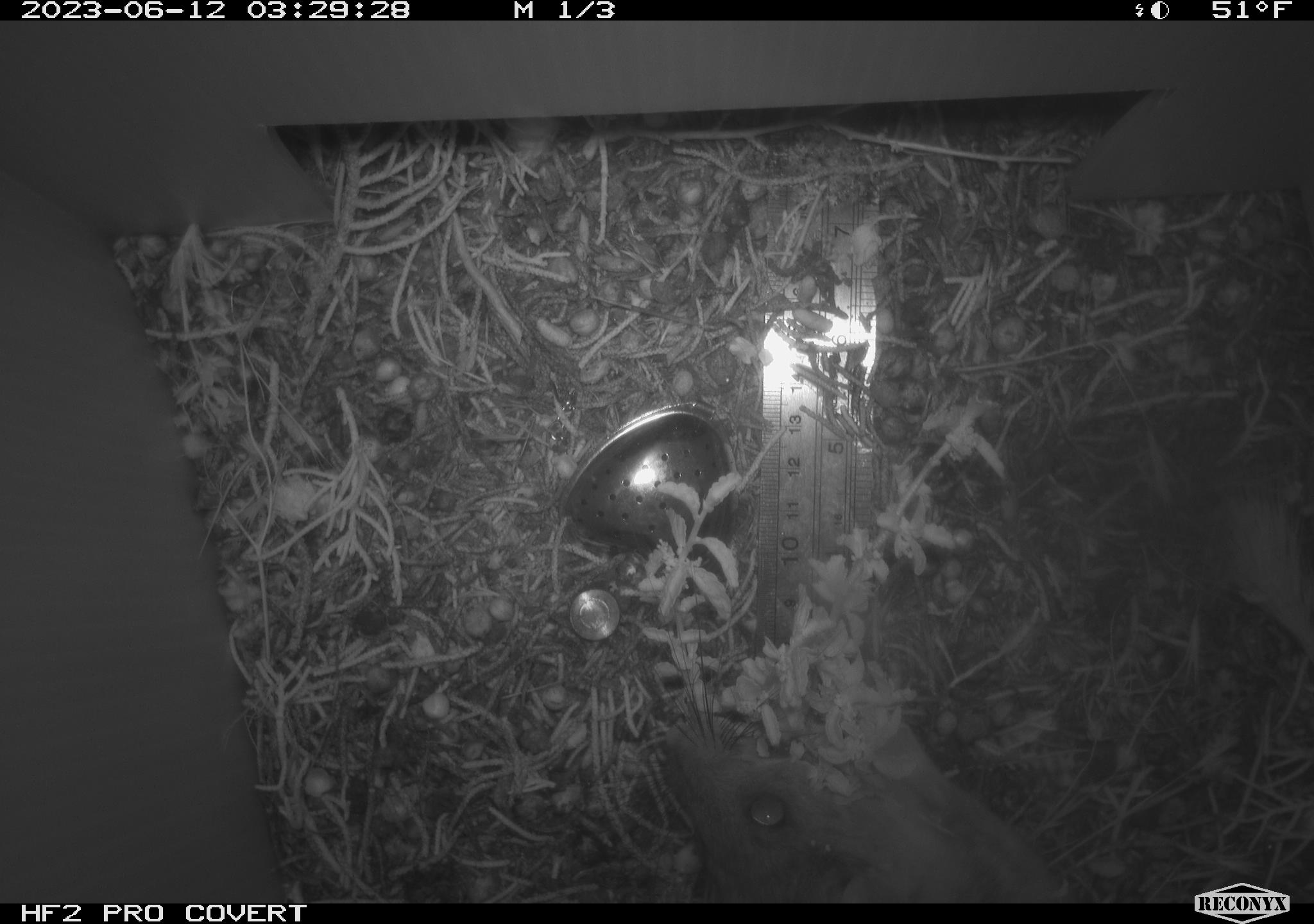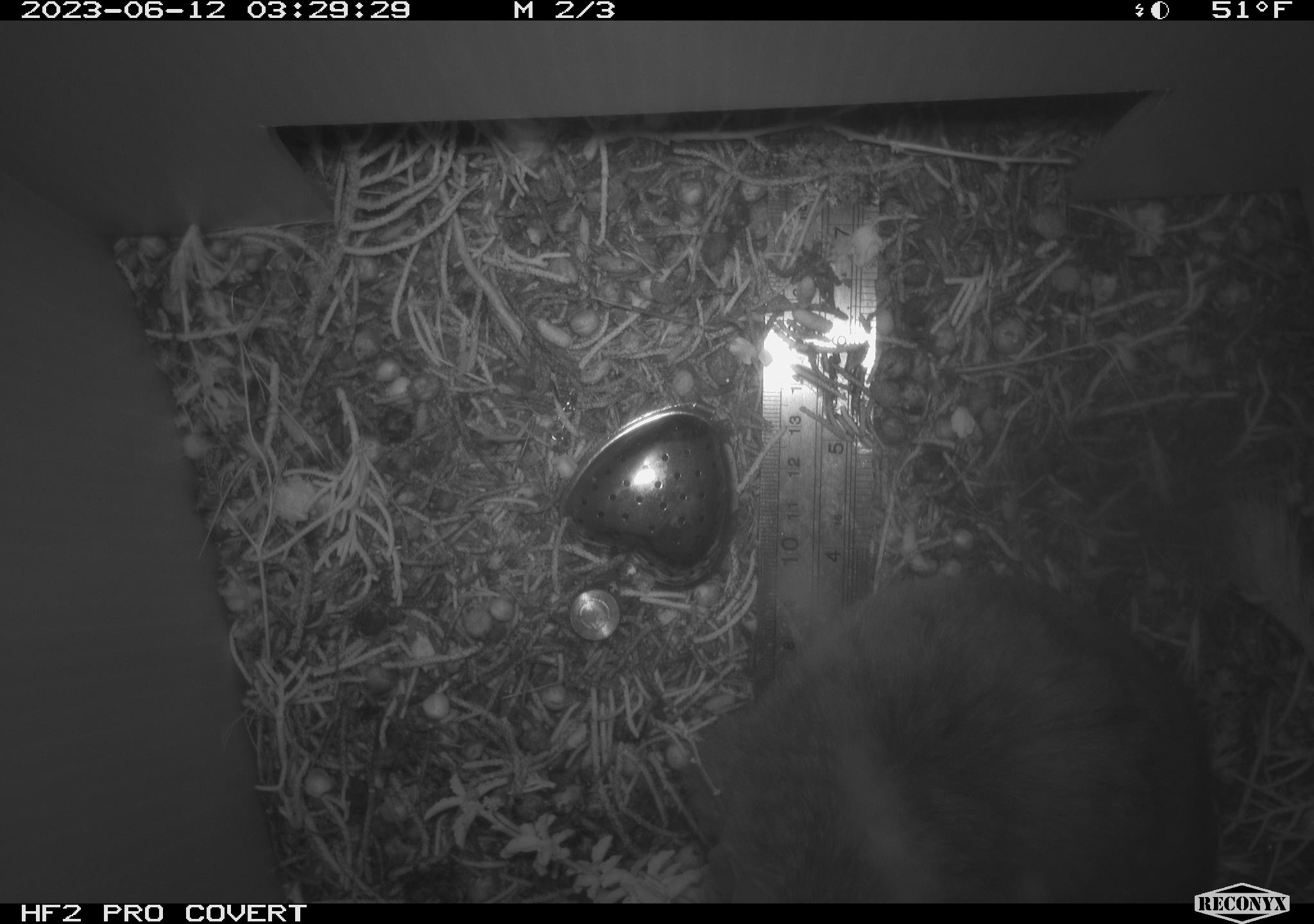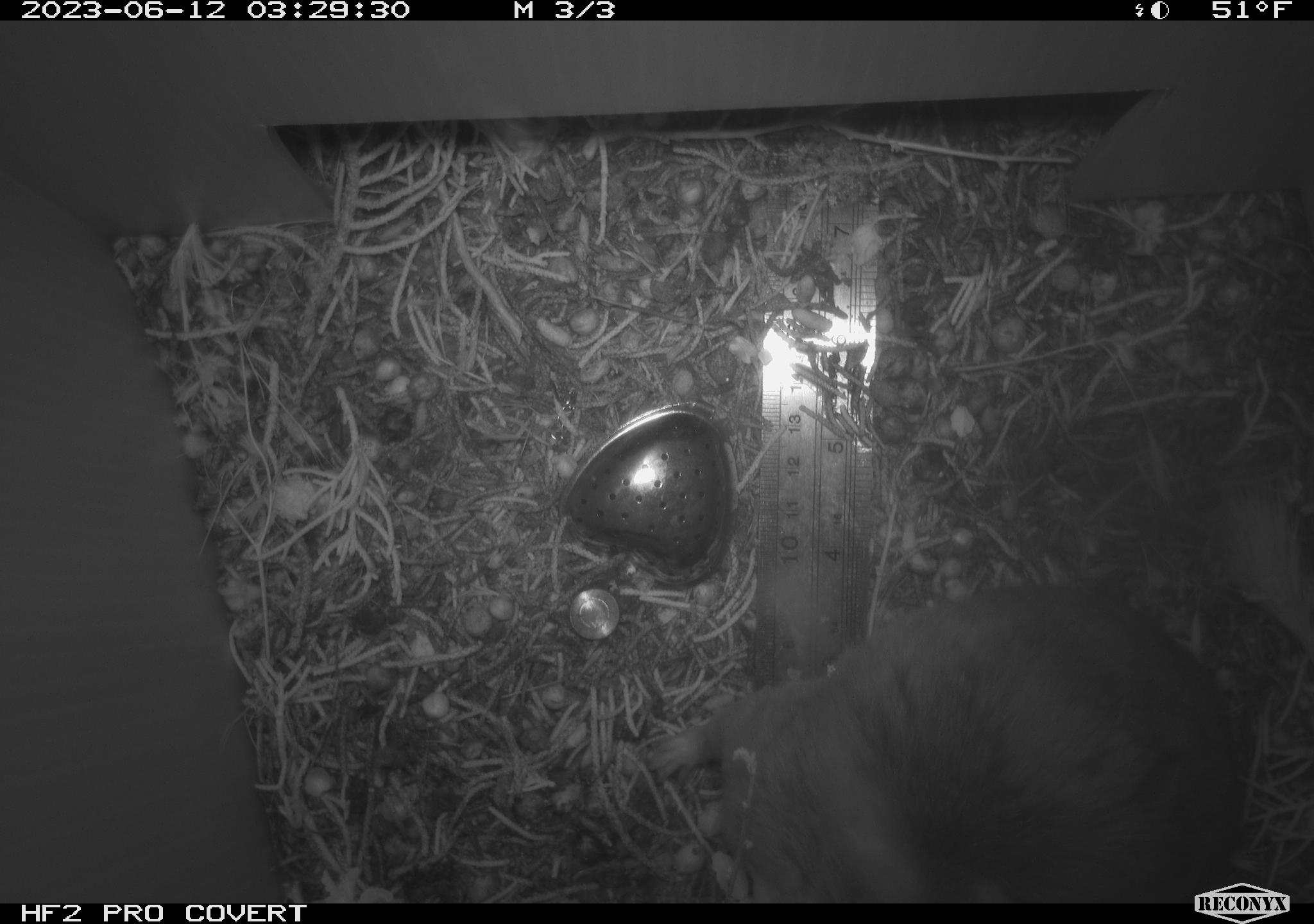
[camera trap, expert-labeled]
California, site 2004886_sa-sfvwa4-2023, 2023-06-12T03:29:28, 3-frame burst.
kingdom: Animalia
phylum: Chordata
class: Mammalia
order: Rodentia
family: Cricetidae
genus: Neotoma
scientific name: Neotoma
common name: pack rat or woodrat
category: neotoma species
Neotoma species (pack rat or woodrat) (Neotoma).